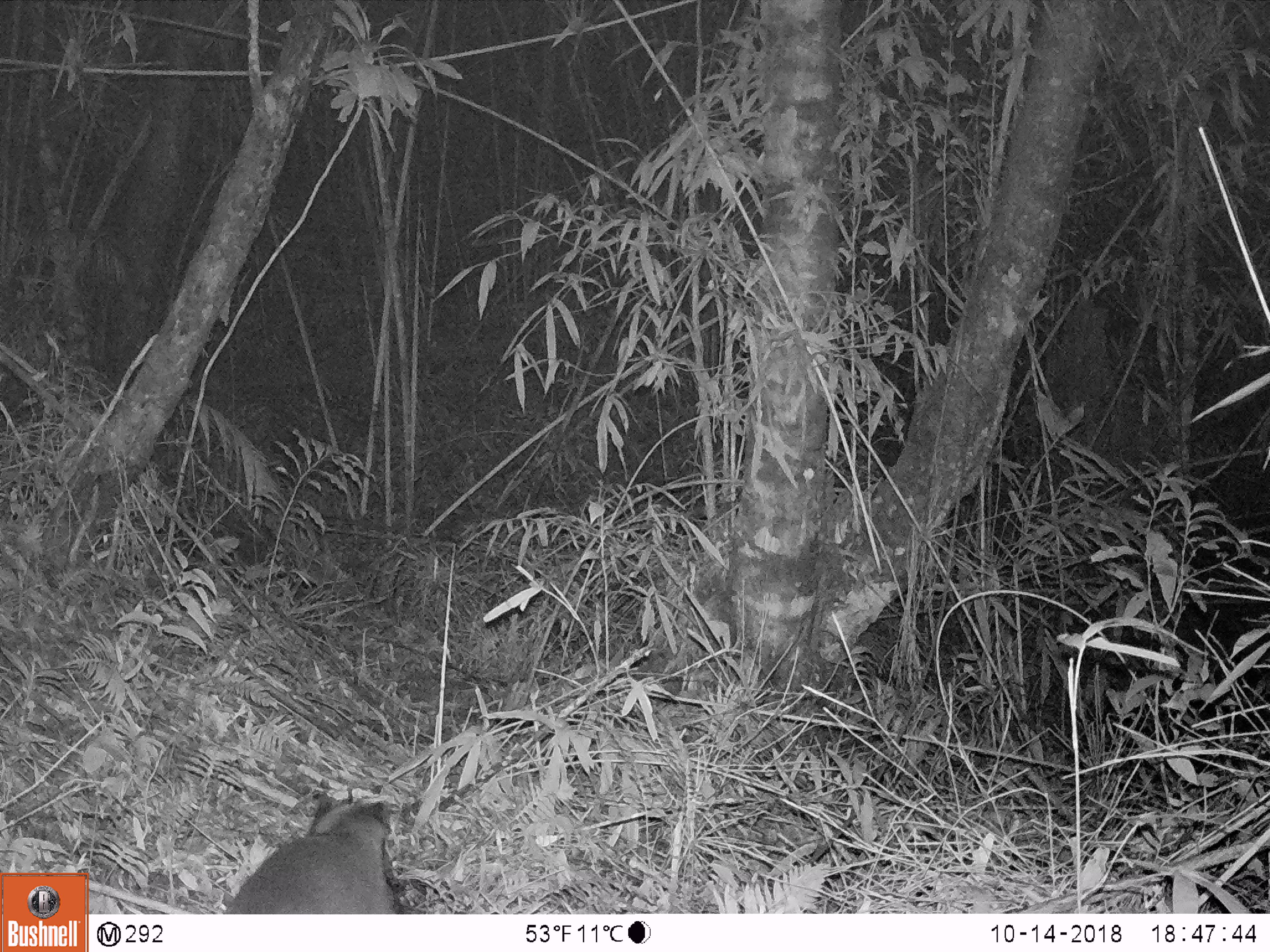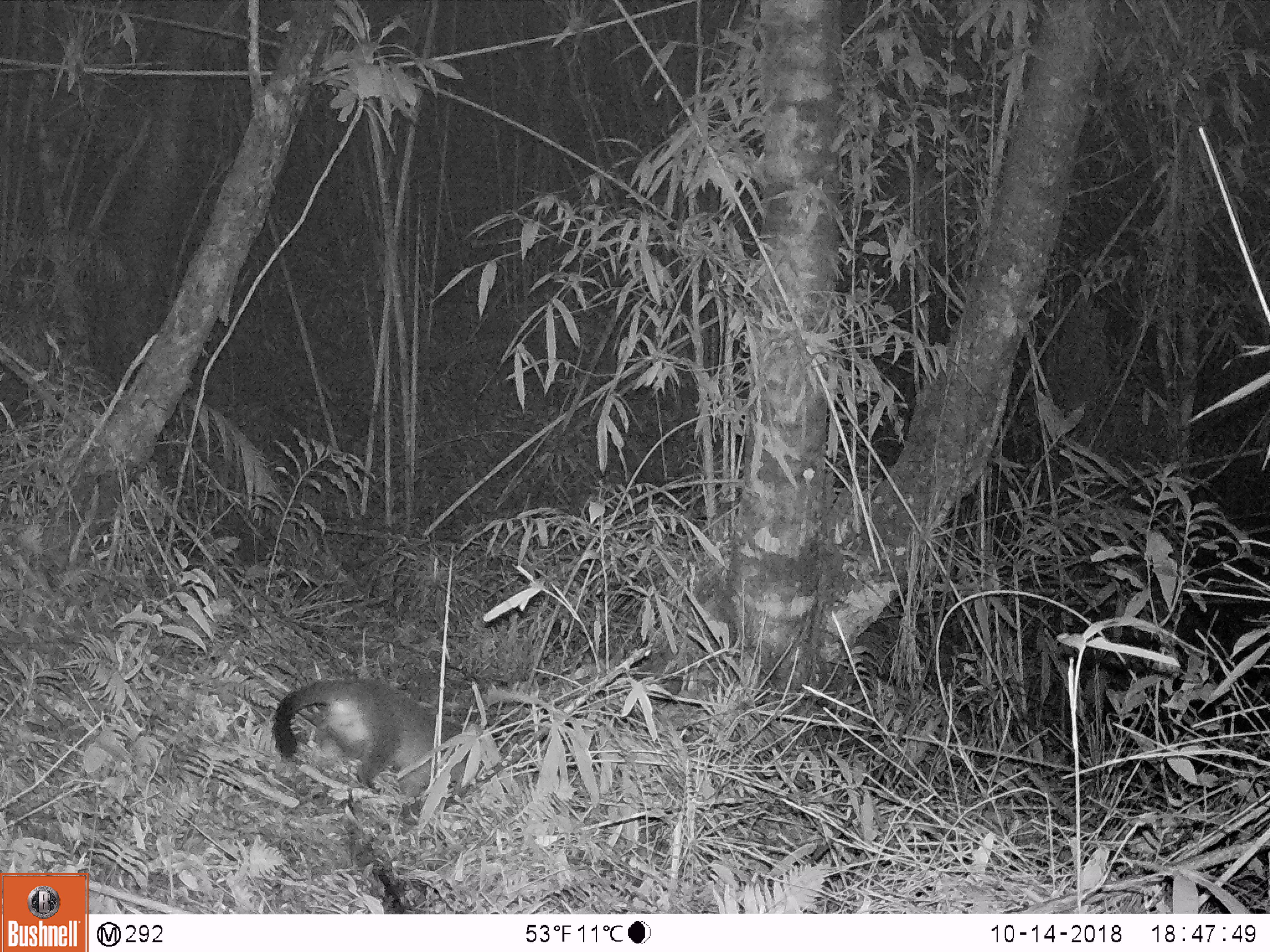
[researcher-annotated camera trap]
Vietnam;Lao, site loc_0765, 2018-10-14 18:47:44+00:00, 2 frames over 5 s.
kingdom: Animalia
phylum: Chordata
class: Mammalia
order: Carnivora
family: Viverridae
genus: Paguma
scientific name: Paguma larvata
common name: masked palm civet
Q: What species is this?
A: Masked palm civet (Paguma larvata).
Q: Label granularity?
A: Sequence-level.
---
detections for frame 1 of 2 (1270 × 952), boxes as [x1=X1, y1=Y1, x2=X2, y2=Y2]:
masked palm civet: [x1=223, y1=792, x2=395, y2=913]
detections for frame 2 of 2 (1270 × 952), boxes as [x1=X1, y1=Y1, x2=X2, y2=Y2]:
masked palm civet: [x1=273, y1=677, x2=483, y2=797]